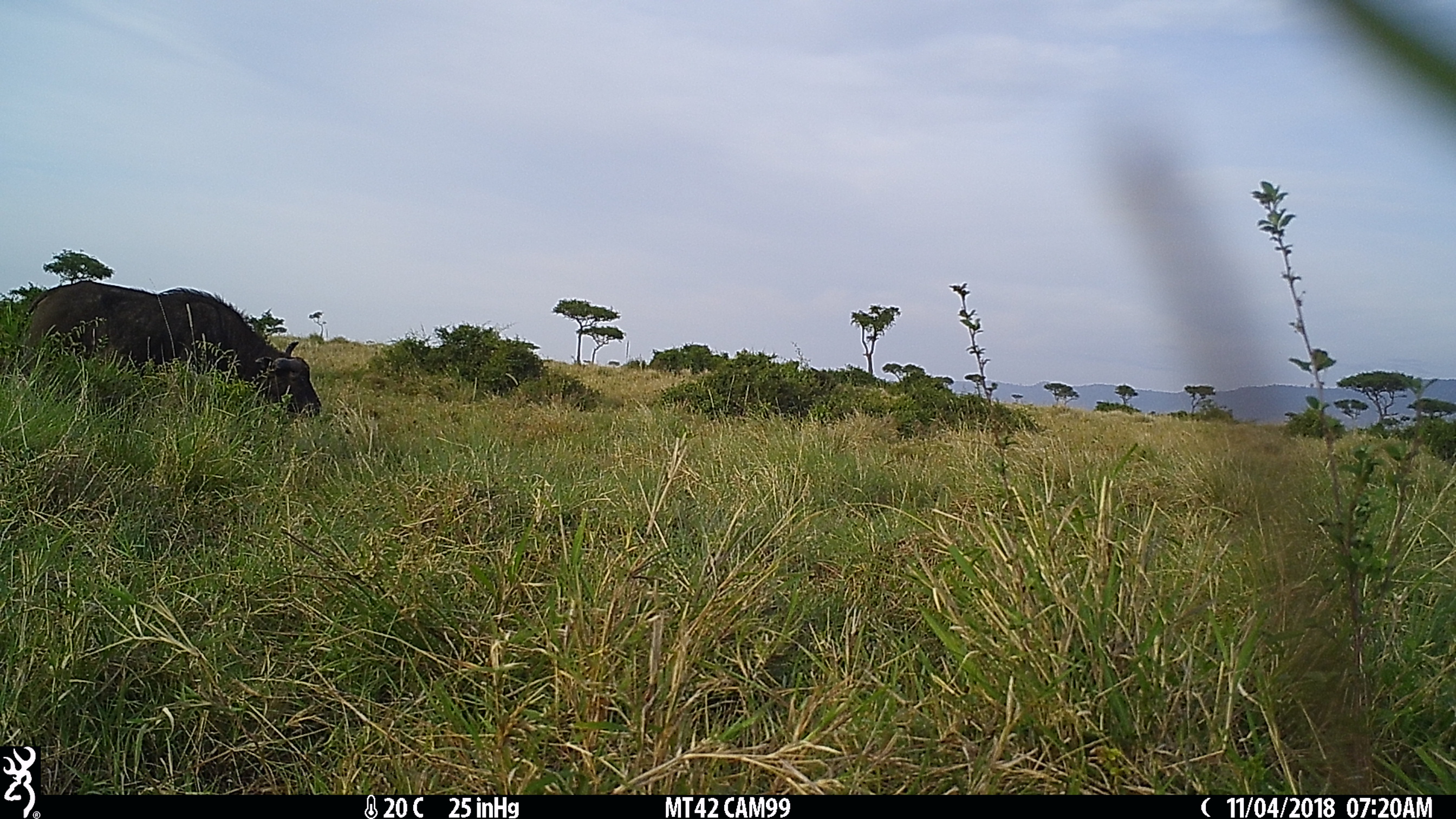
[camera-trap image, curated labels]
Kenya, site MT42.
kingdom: Animalia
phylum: Chordata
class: Mammalia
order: Artiodactyla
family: Bovidae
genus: Syncerus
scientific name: Syncerus caffer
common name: buffalo